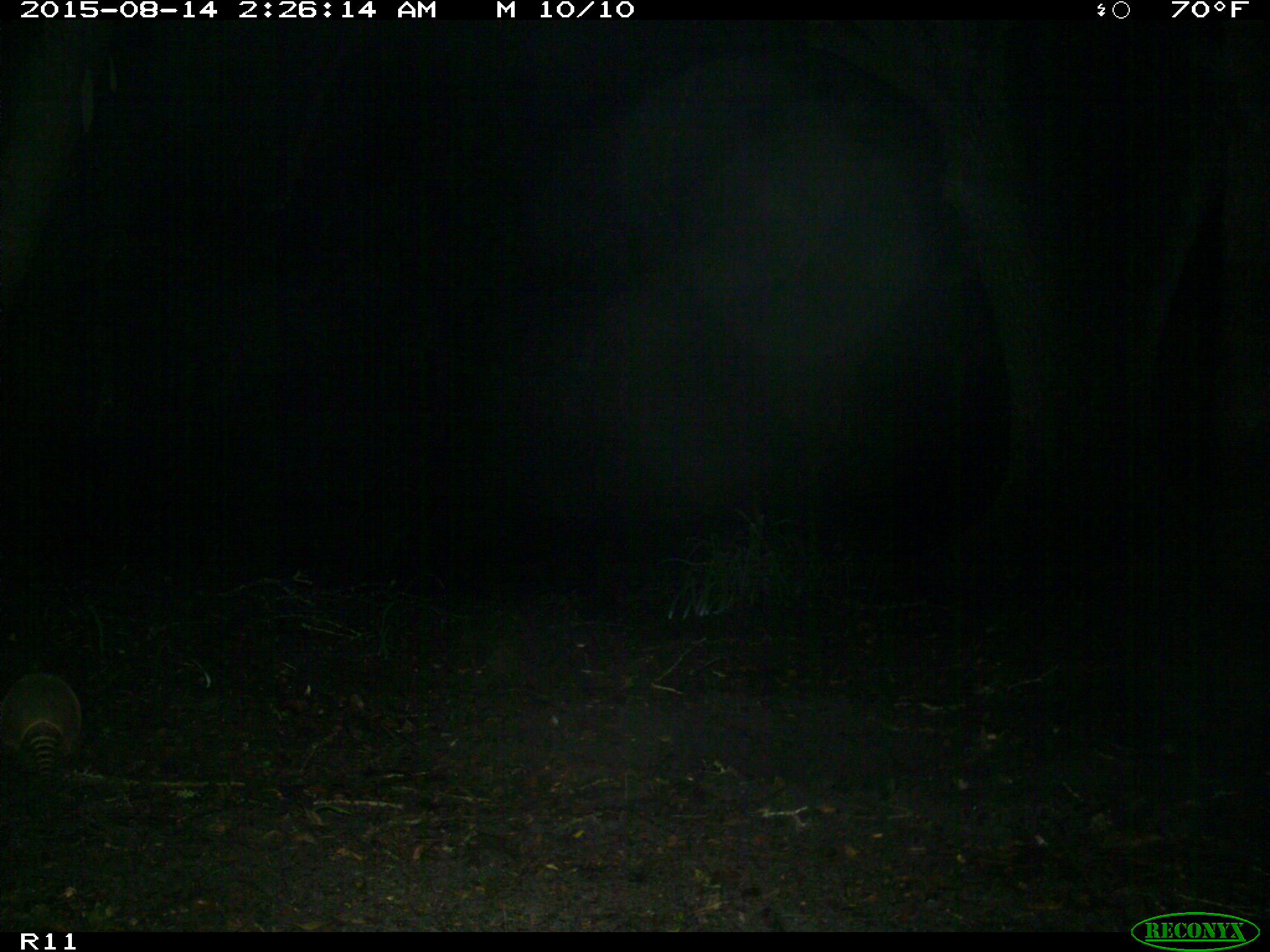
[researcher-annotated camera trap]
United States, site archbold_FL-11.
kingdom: Animalia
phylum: Chordata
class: Mammalia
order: Cingulata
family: Dasypodidae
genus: Dasypus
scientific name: Dasypus novemcinctus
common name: nine-banded armadillo